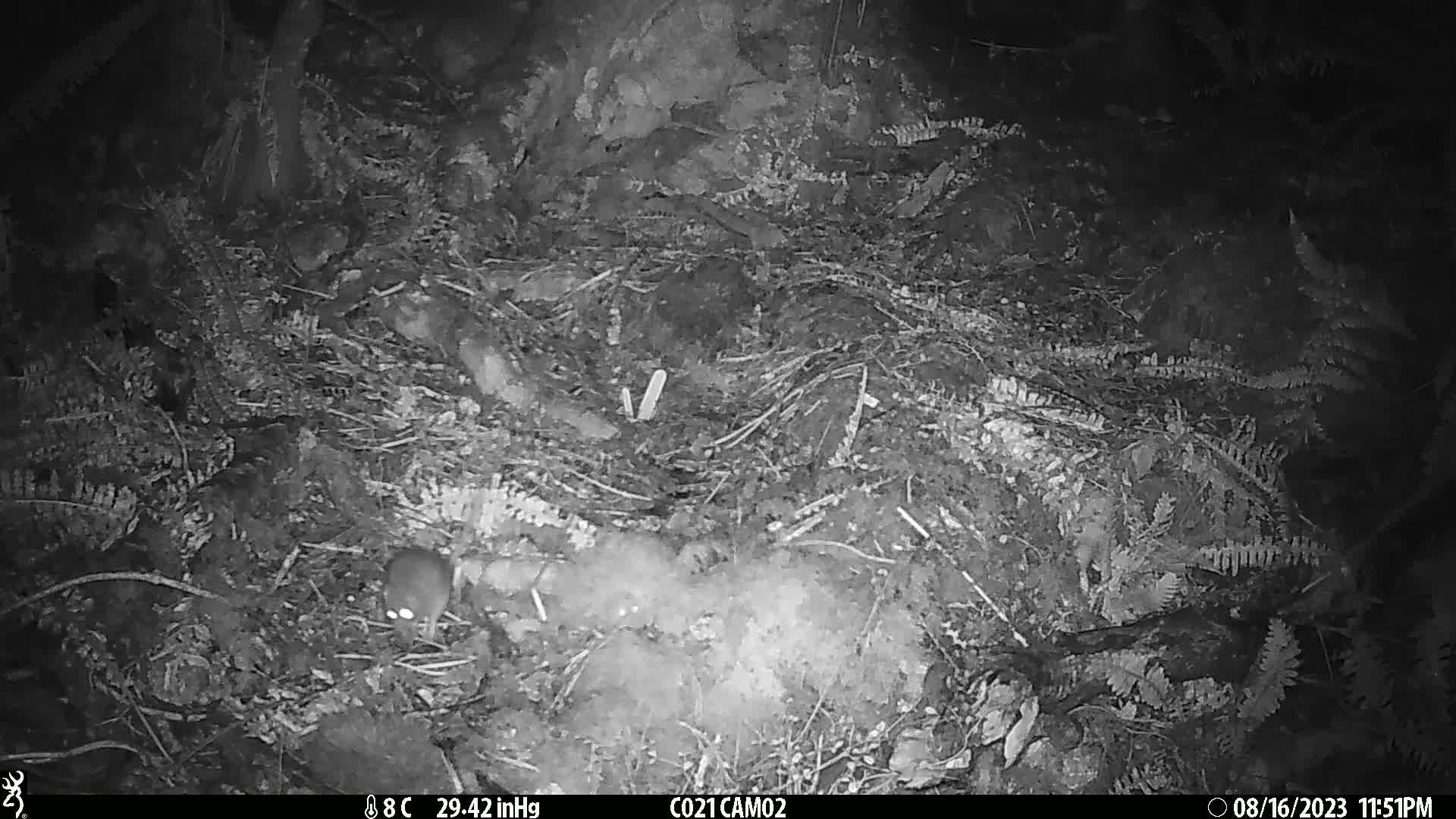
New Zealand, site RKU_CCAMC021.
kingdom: Animalia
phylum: Chordata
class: Mammalia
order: Rodentia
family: Muridae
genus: Rattus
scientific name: Rattus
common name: rat